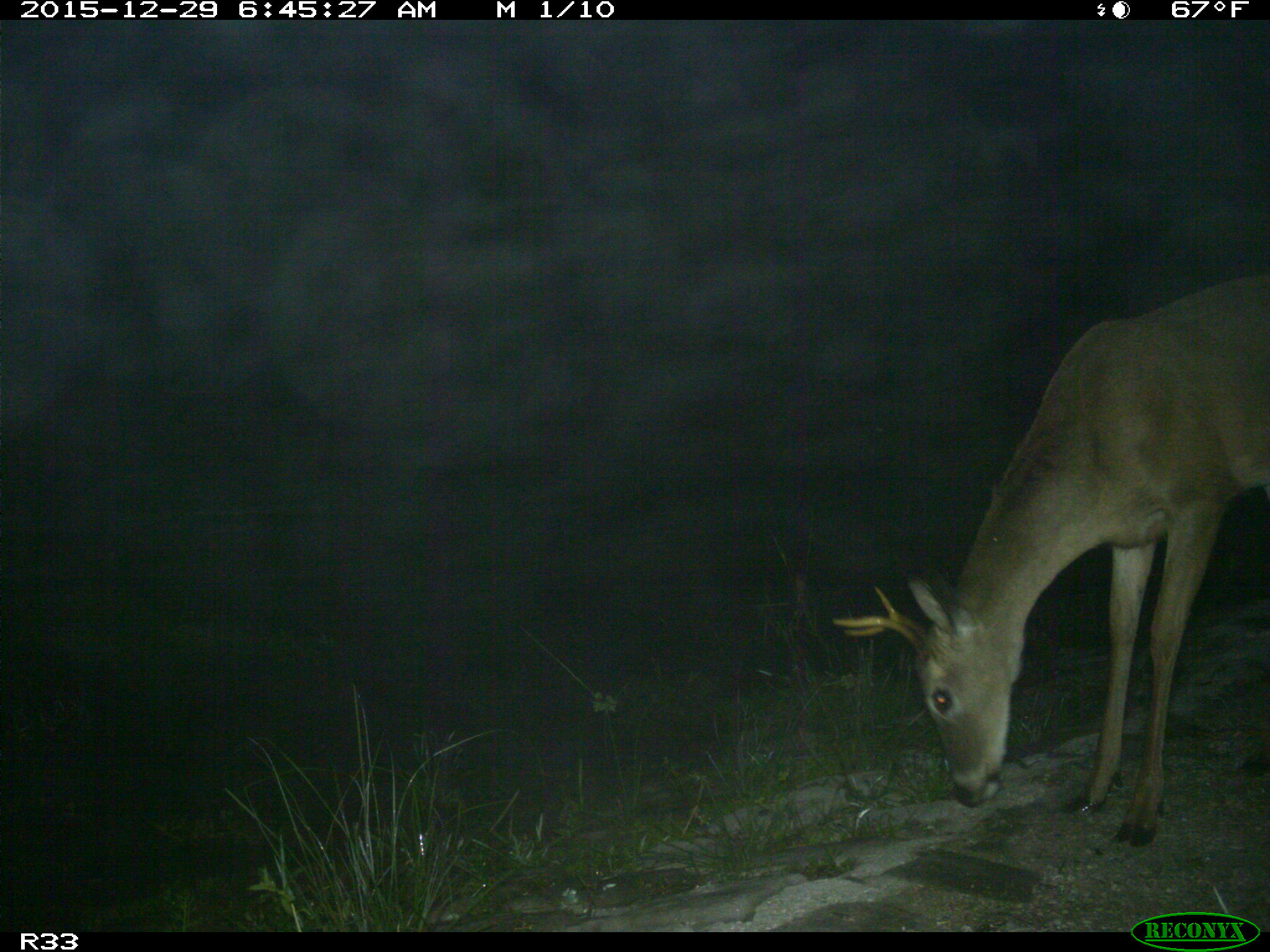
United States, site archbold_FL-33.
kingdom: Animalia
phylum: Chordata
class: Mammalia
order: Artiodactyla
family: Cervidae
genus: Odocoileus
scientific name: Odocoileus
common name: deer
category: unidentified deer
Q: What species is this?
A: Unidentified deer (deer) (Odocoileus).